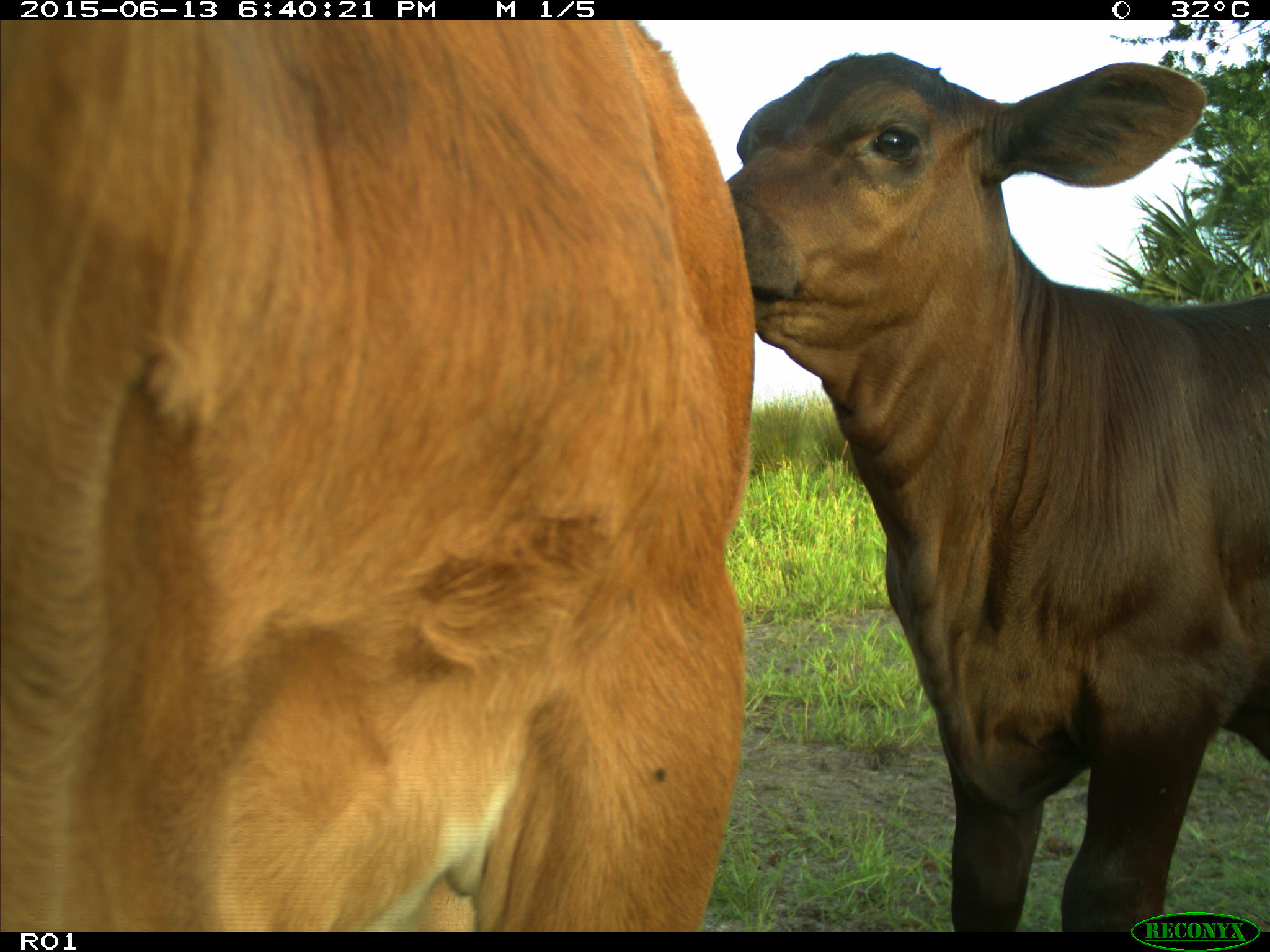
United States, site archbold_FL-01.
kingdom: Animalia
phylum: Chordata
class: Mammalia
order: Artiodactyla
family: Bovidae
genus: Bos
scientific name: Bos taurus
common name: domestic cow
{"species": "Bos taurus (domestic cow)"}